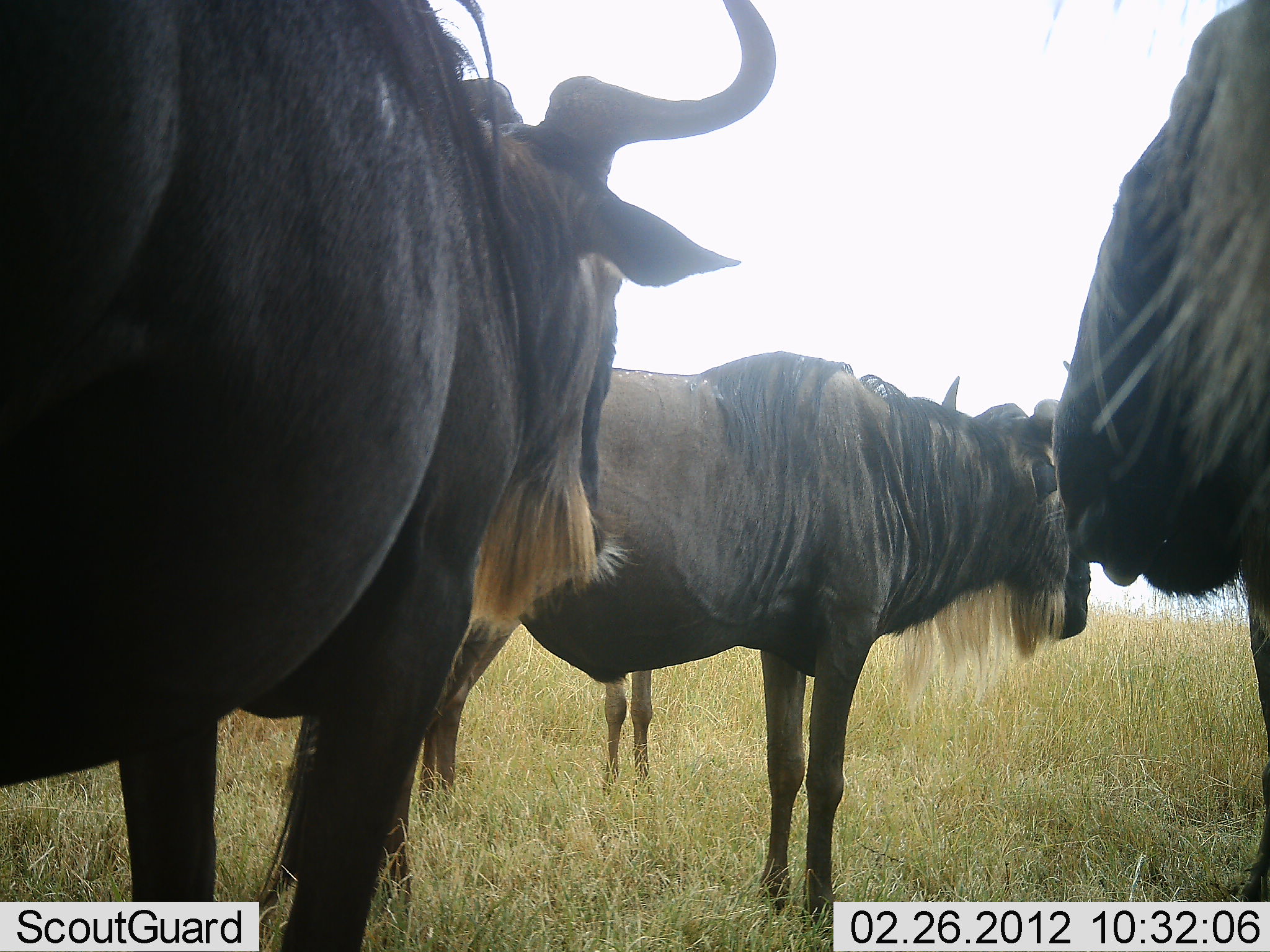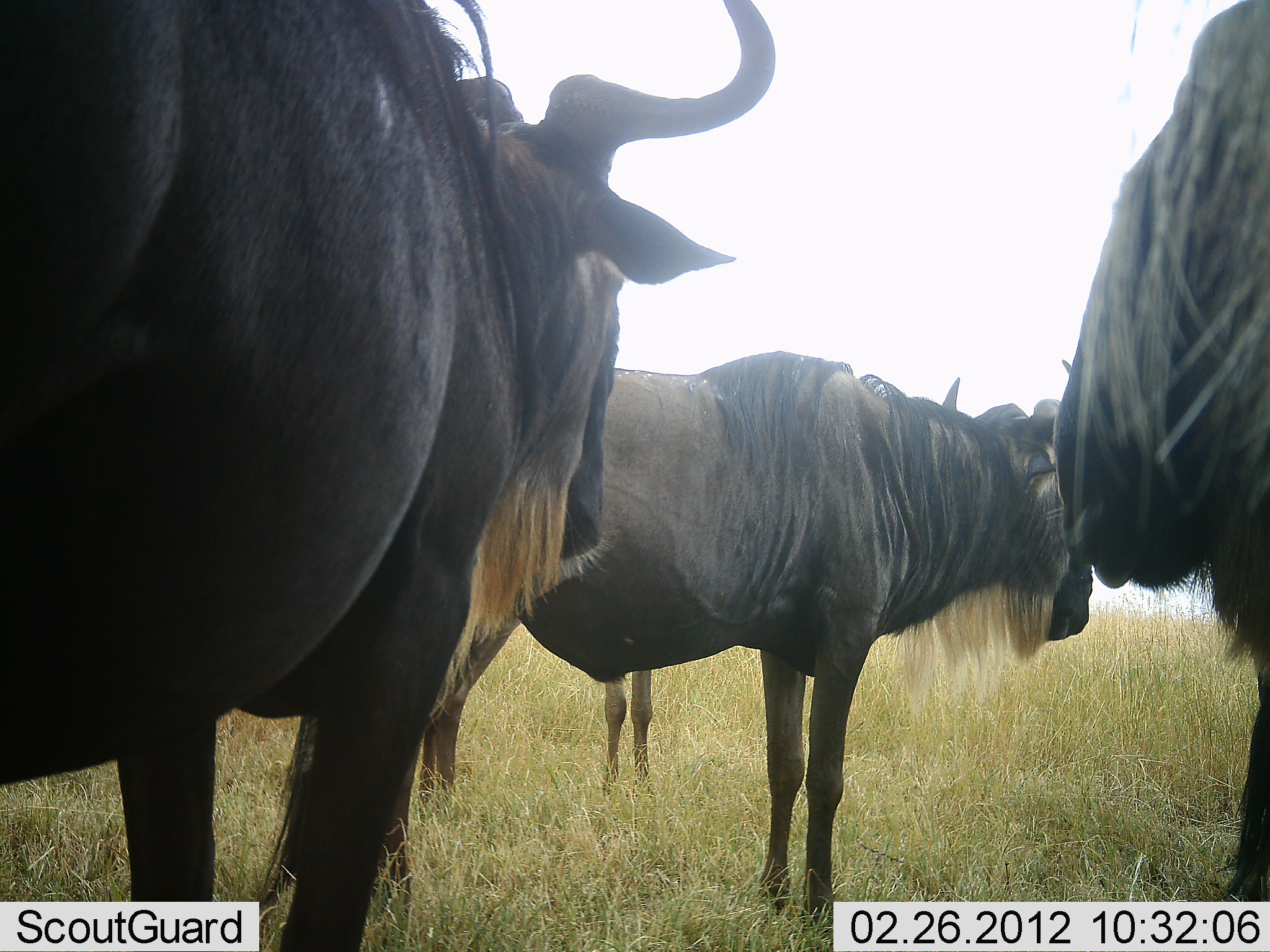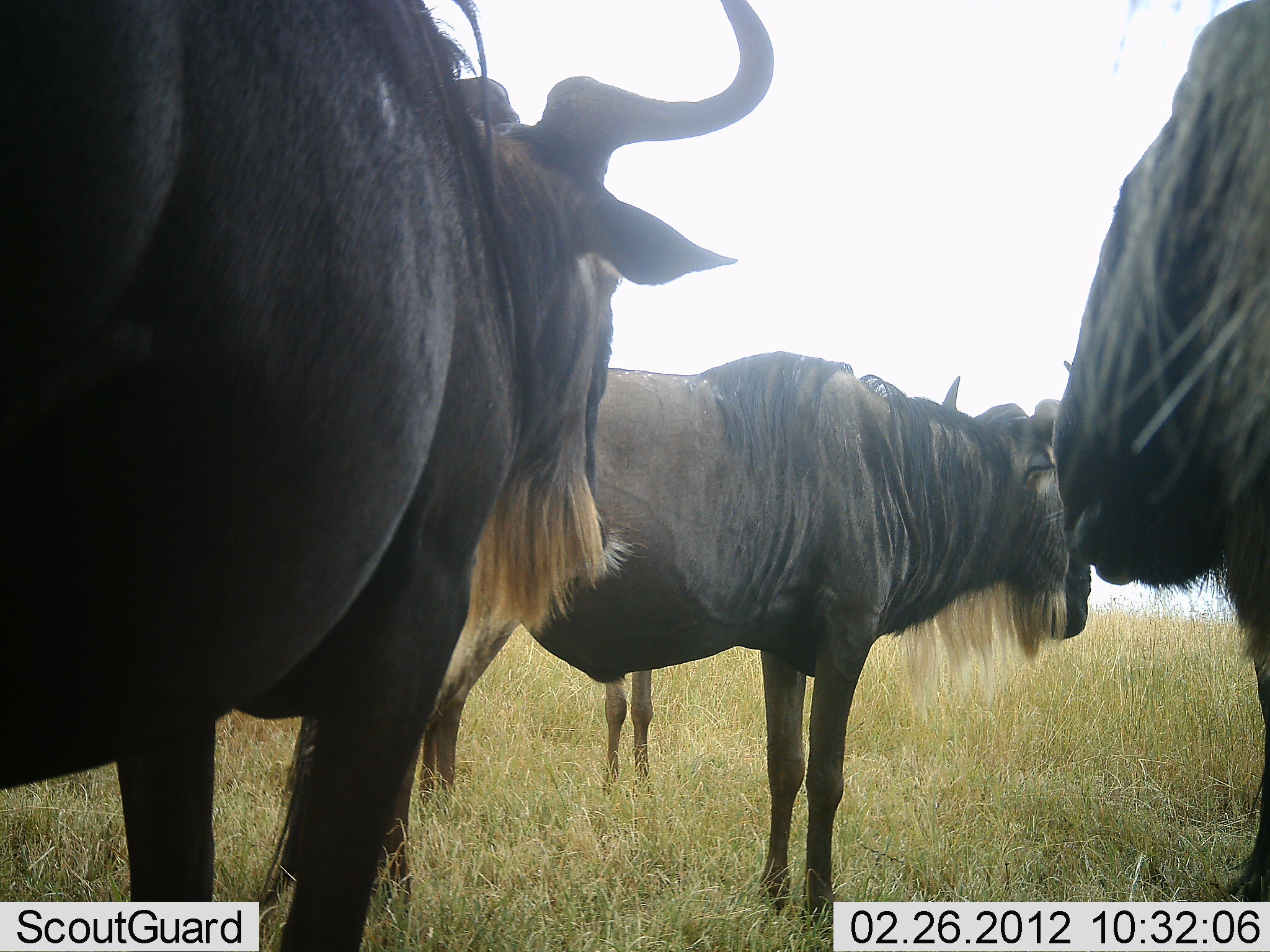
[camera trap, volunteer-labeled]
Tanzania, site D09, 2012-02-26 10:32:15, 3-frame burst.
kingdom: Animalia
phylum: Chordata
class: Mammalia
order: Artiodactyla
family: Bovidae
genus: Connochaetes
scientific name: Connochaetes taurinus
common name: blue wildebeest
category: wildebeest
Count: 4.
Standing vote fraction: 100%.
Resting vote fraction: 6%.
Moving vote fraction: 0%.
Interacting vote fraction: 0%.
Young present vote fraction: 25%.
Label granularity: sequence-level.